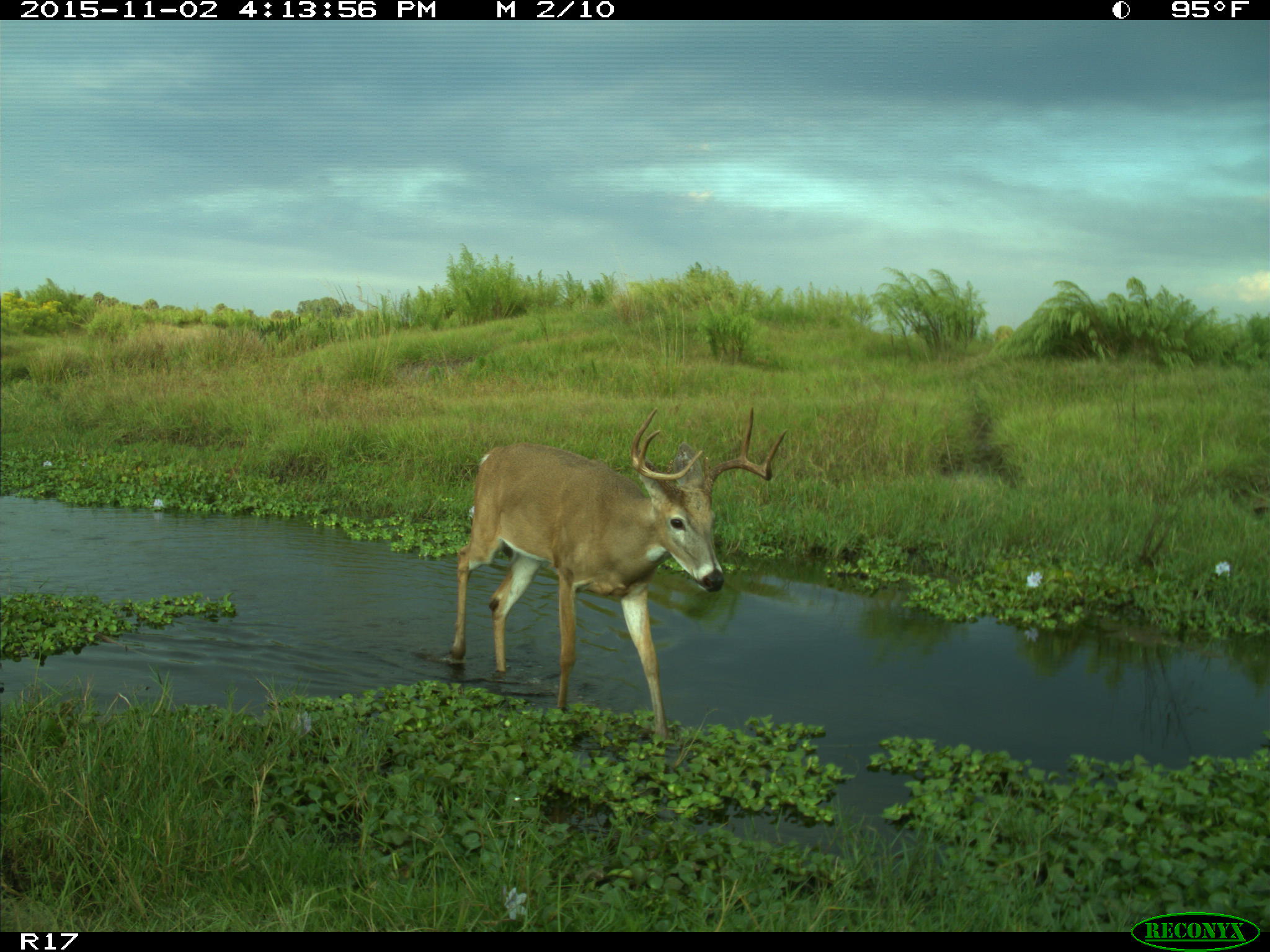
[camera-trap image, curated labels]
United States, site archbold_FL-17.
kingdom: Animalia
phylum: Chordata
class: Mammalia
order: Artiodactyla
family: Cervidae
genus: Odocoileus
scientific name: Odocoileus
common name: deer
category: unidentified deer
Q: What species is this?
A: Unidentified deer (deer) (Odocoileus).